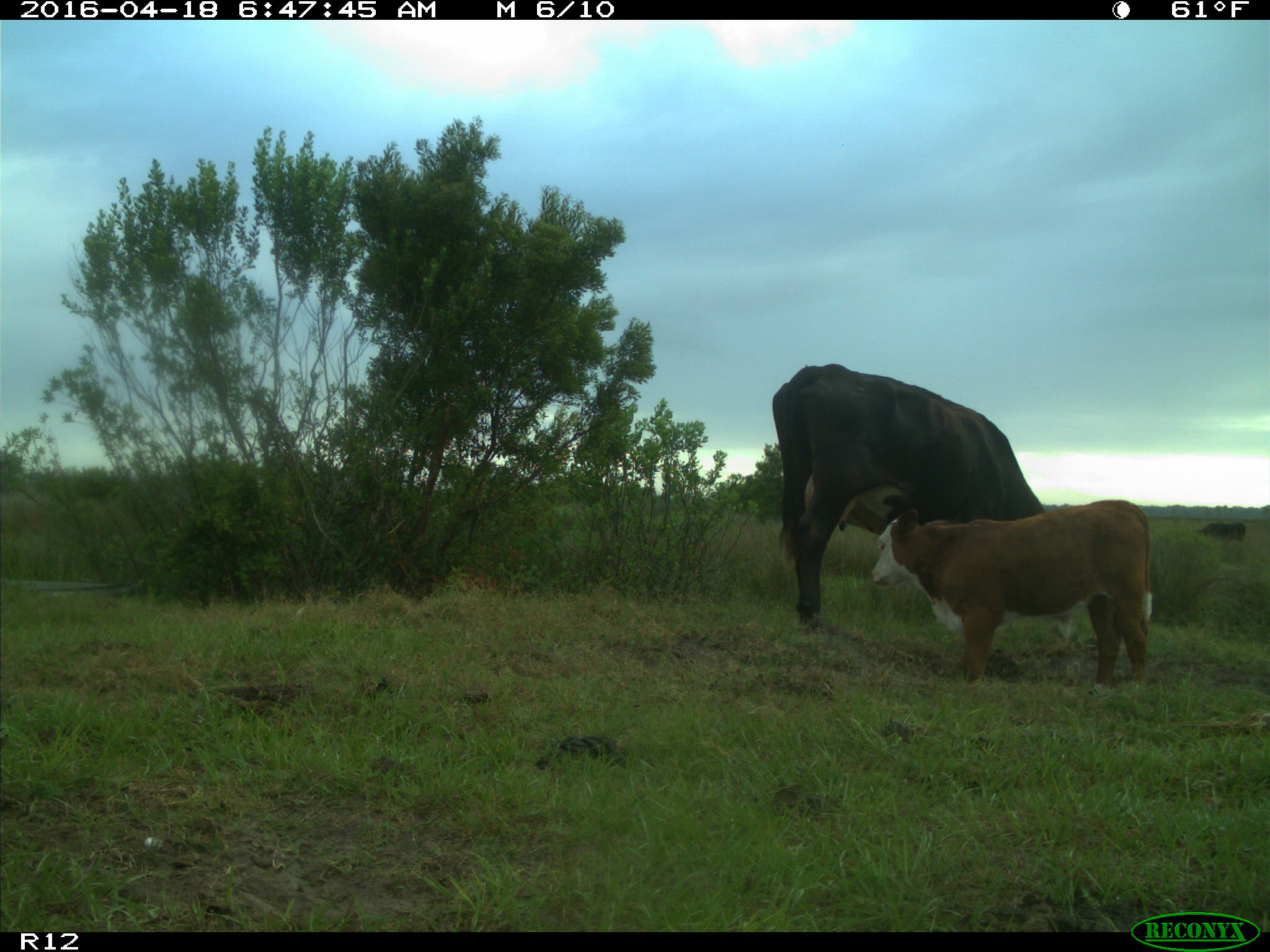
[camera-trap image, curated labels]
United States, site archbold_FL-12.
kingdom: Animalia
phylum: Chordata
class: Mammalia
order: Artiodactyla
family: Bovidae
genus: Bos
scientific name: Bos taurus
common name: domestic cow